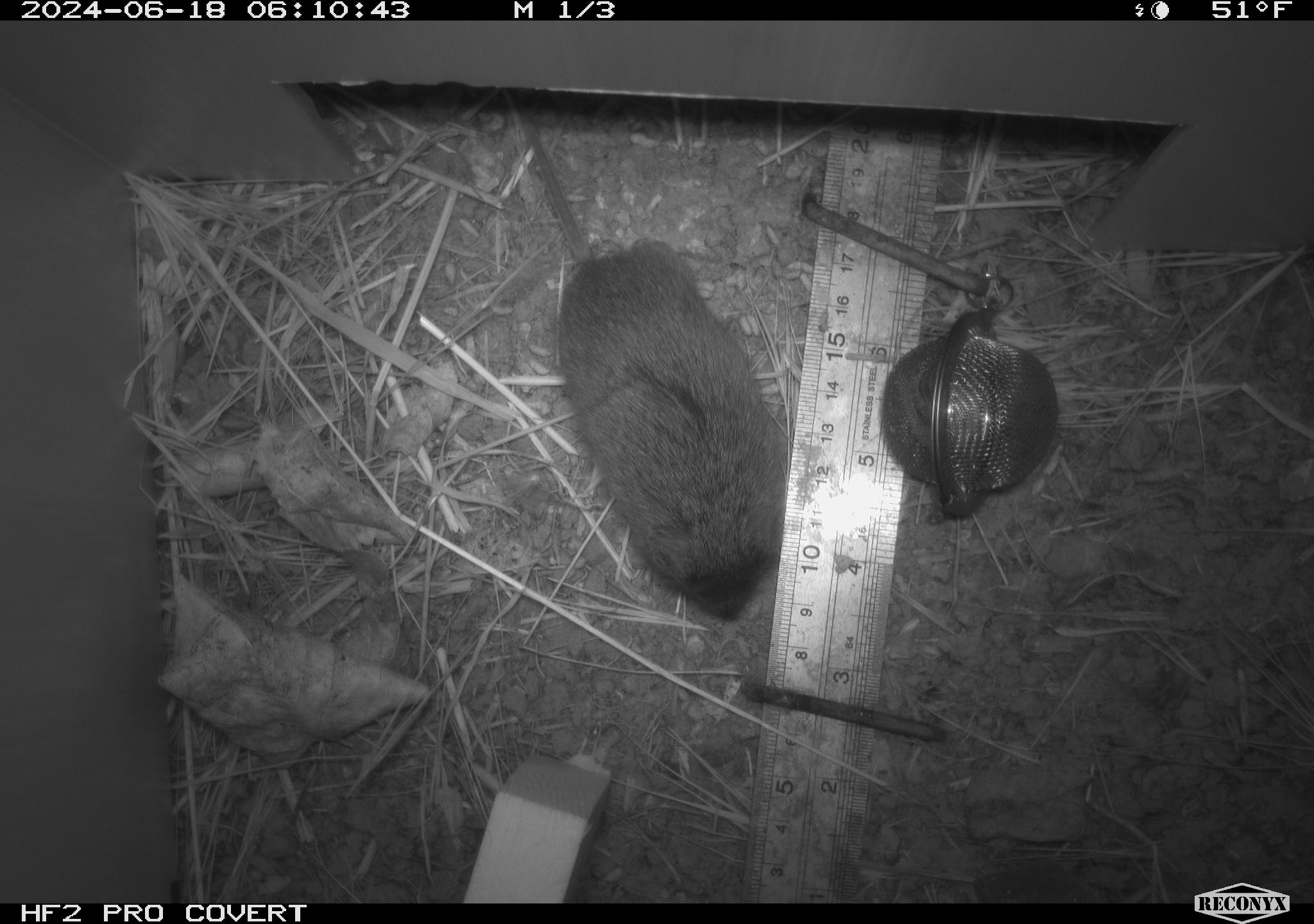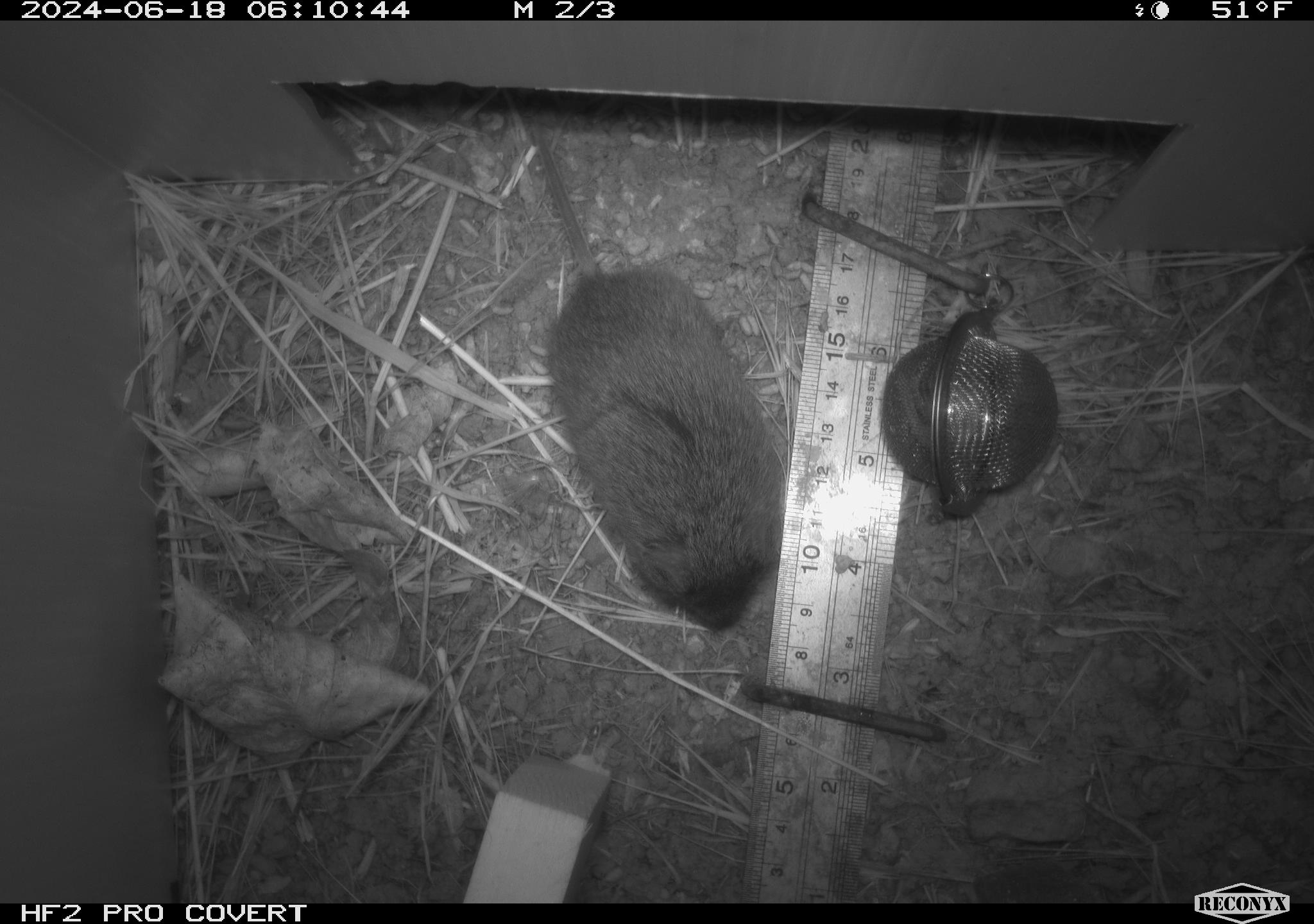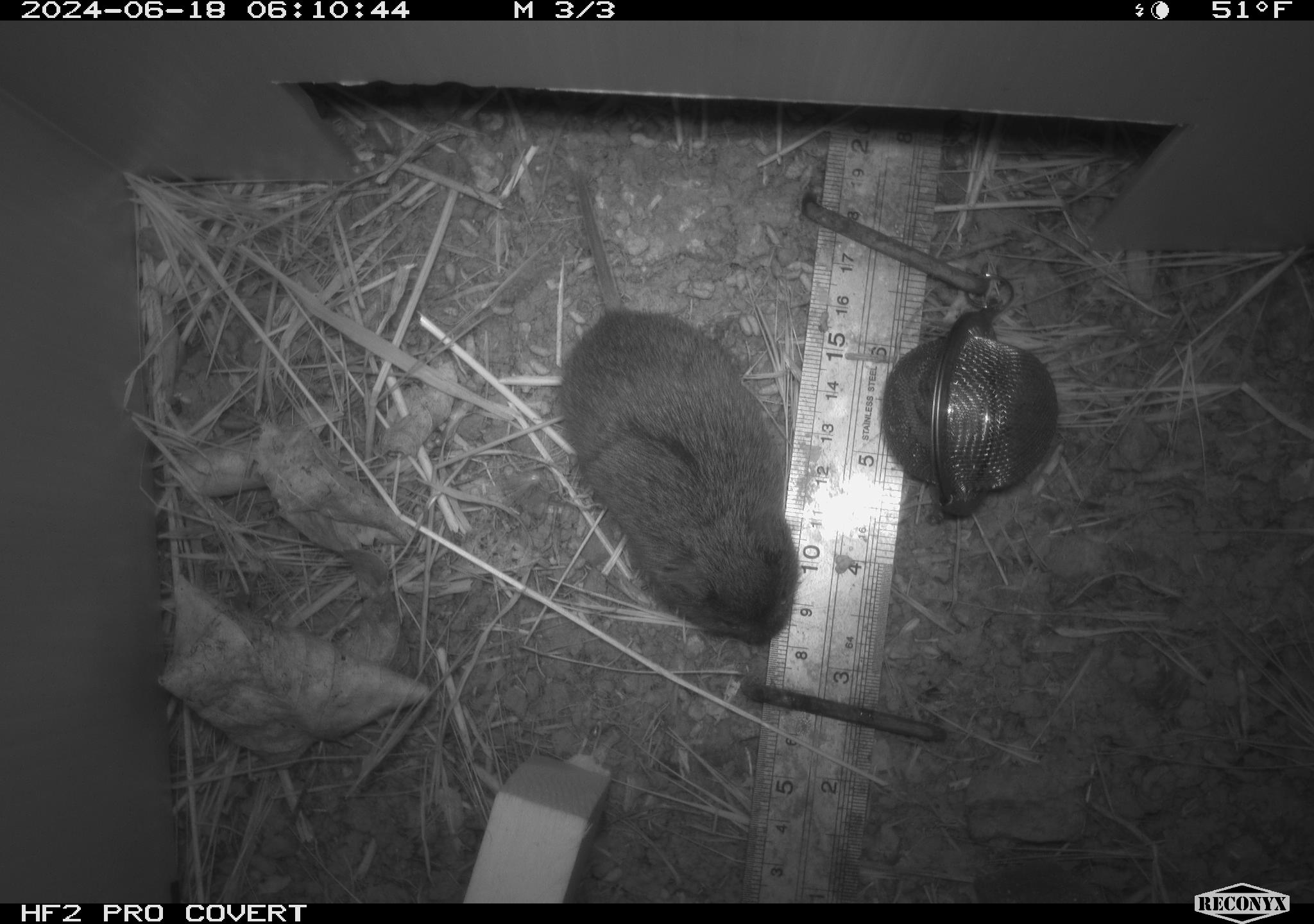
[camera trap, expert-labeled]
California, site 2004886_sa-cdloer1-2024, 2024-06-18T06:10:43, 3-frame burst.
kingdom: Animalia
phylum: Chordata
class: Mammalia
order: Rodentia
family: Cricetidae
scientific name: Arvicolinae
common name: voles, lemmings, and muskrats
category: arvicolinae subfamily